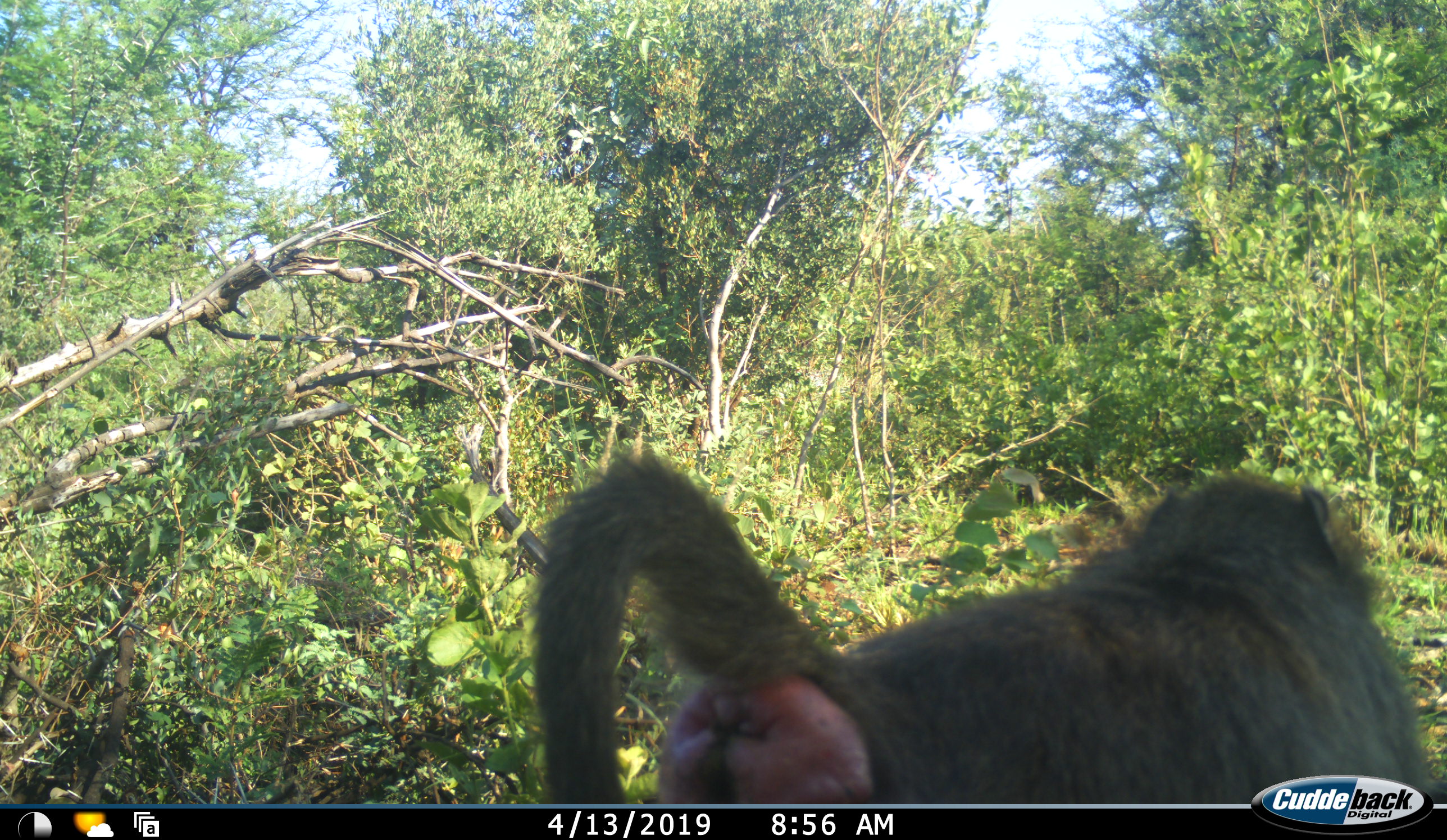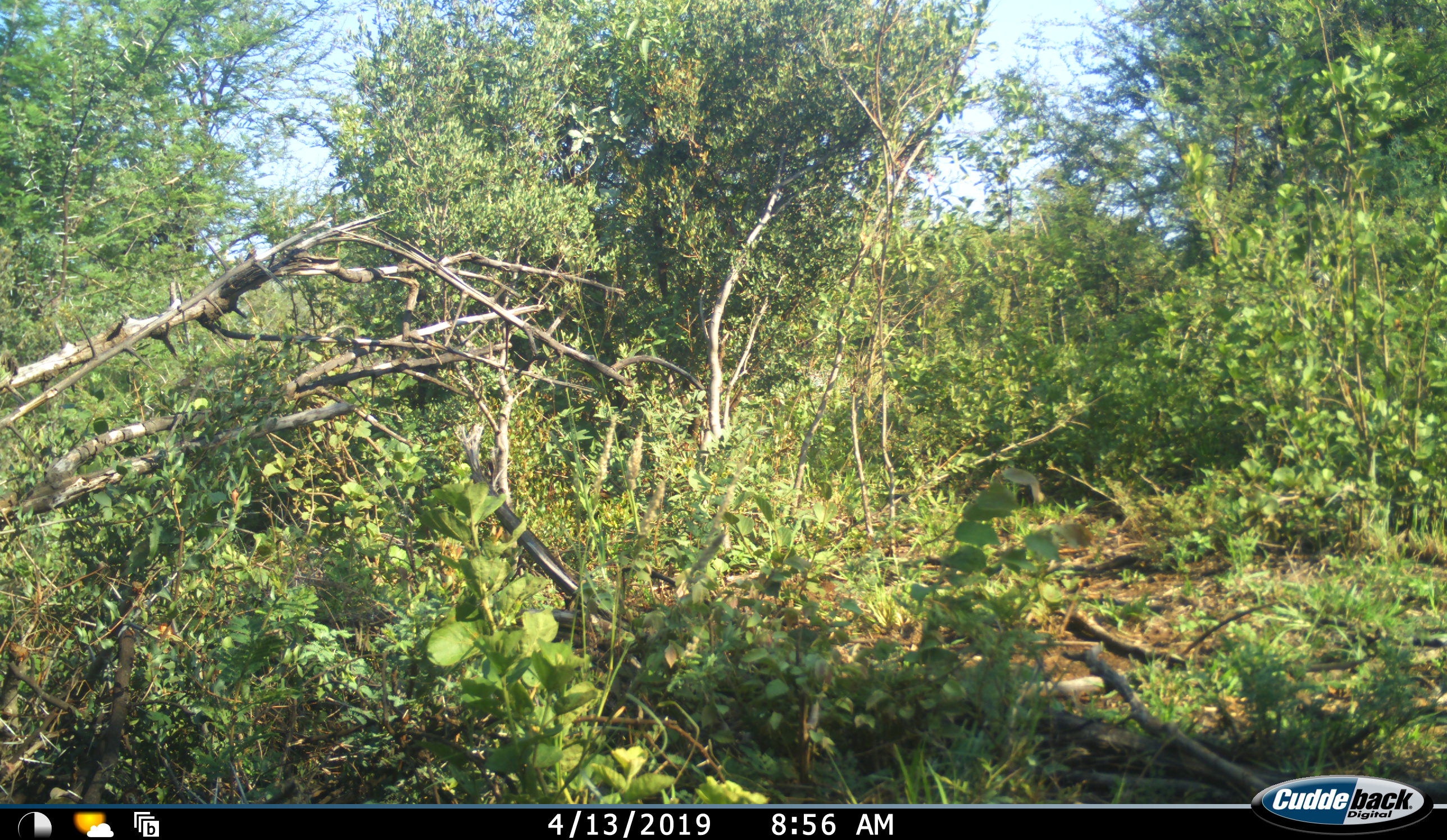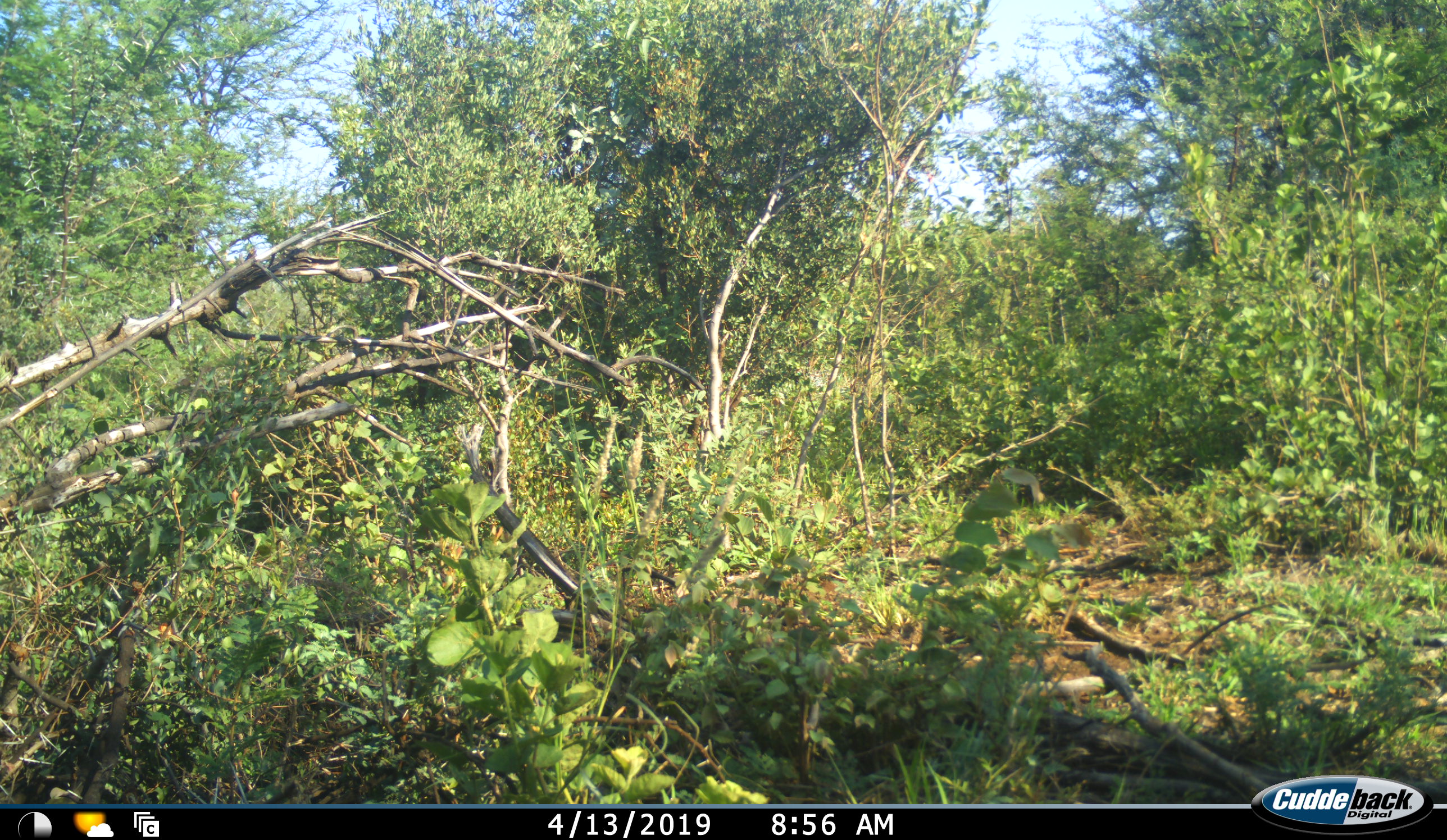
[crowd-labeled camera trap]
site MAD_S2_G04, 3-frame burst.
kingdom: Animalia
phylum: Chordata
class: Mammalia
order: Primates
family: Cercopithecidae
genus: Papio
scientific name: Papio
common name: baboon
Baboon (Papio), count 1. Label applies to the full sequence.